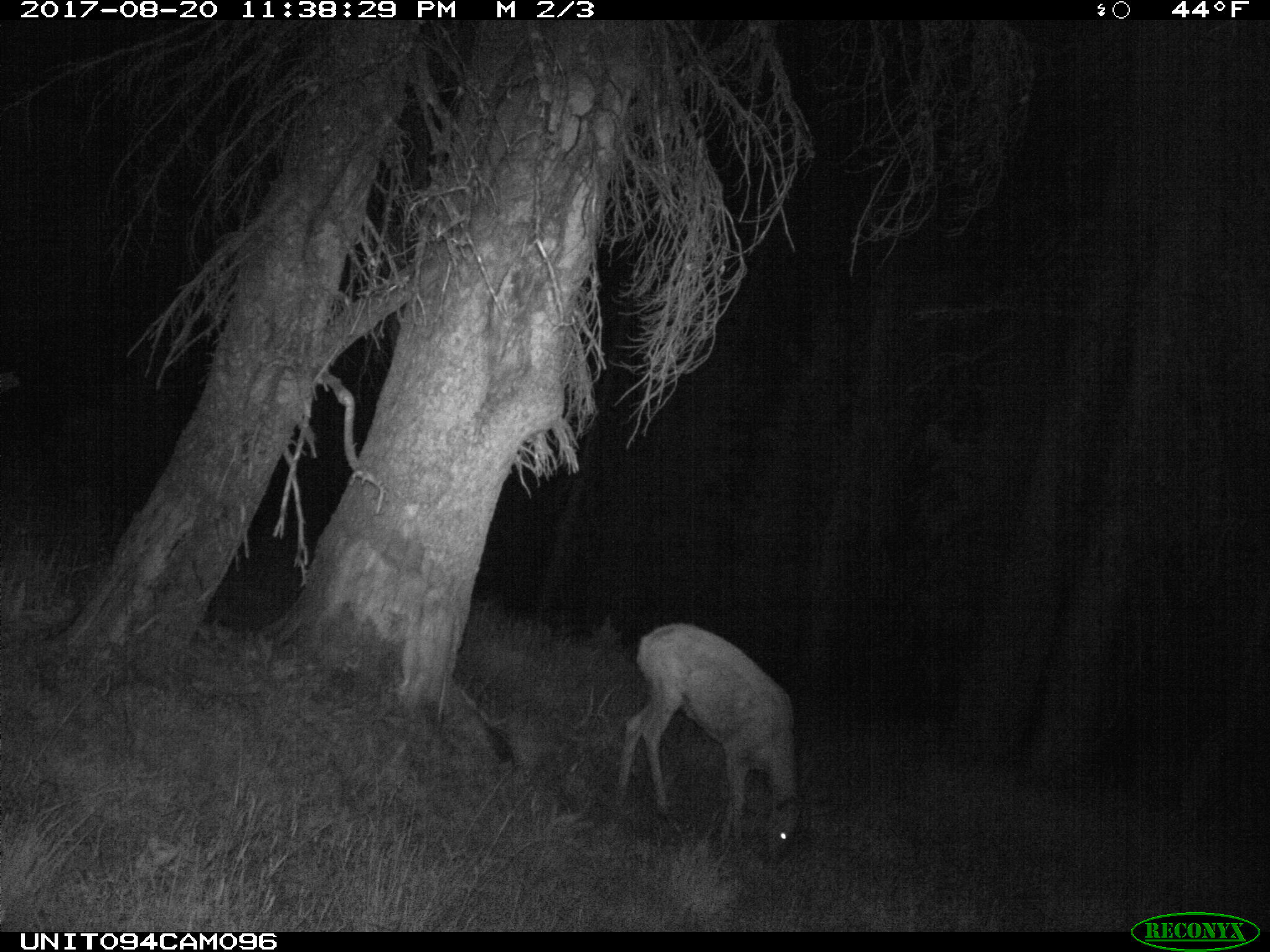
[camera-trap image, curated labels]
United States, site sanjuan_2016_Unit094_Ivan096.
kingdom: Animalia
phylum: Chordata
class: Mammalia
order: Artiodactyla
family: Cervidae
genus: Odocoileus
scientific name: Odocoileus hemionus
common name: mule deer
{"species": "Odocoileus hemionus (mule deer)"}